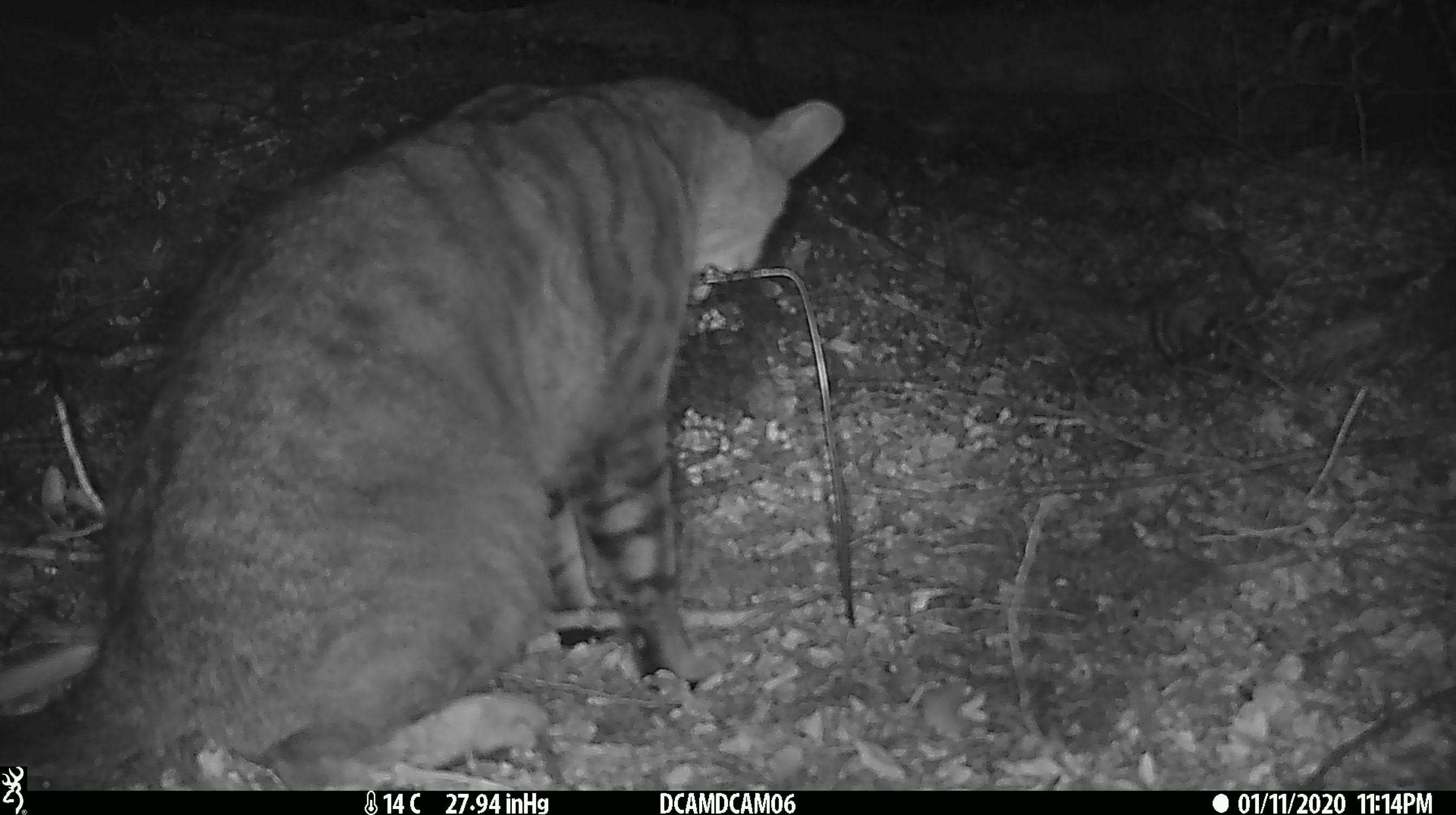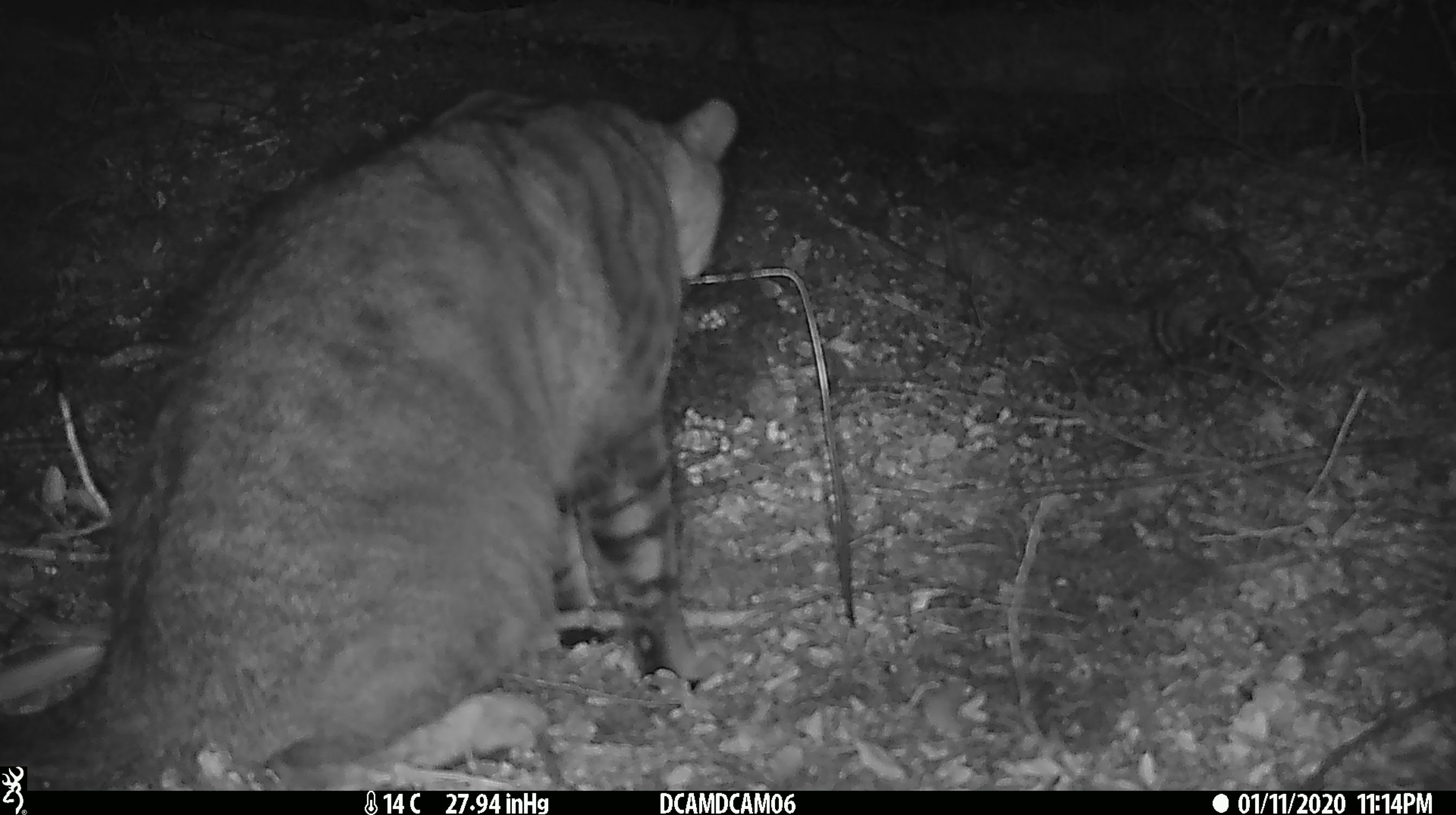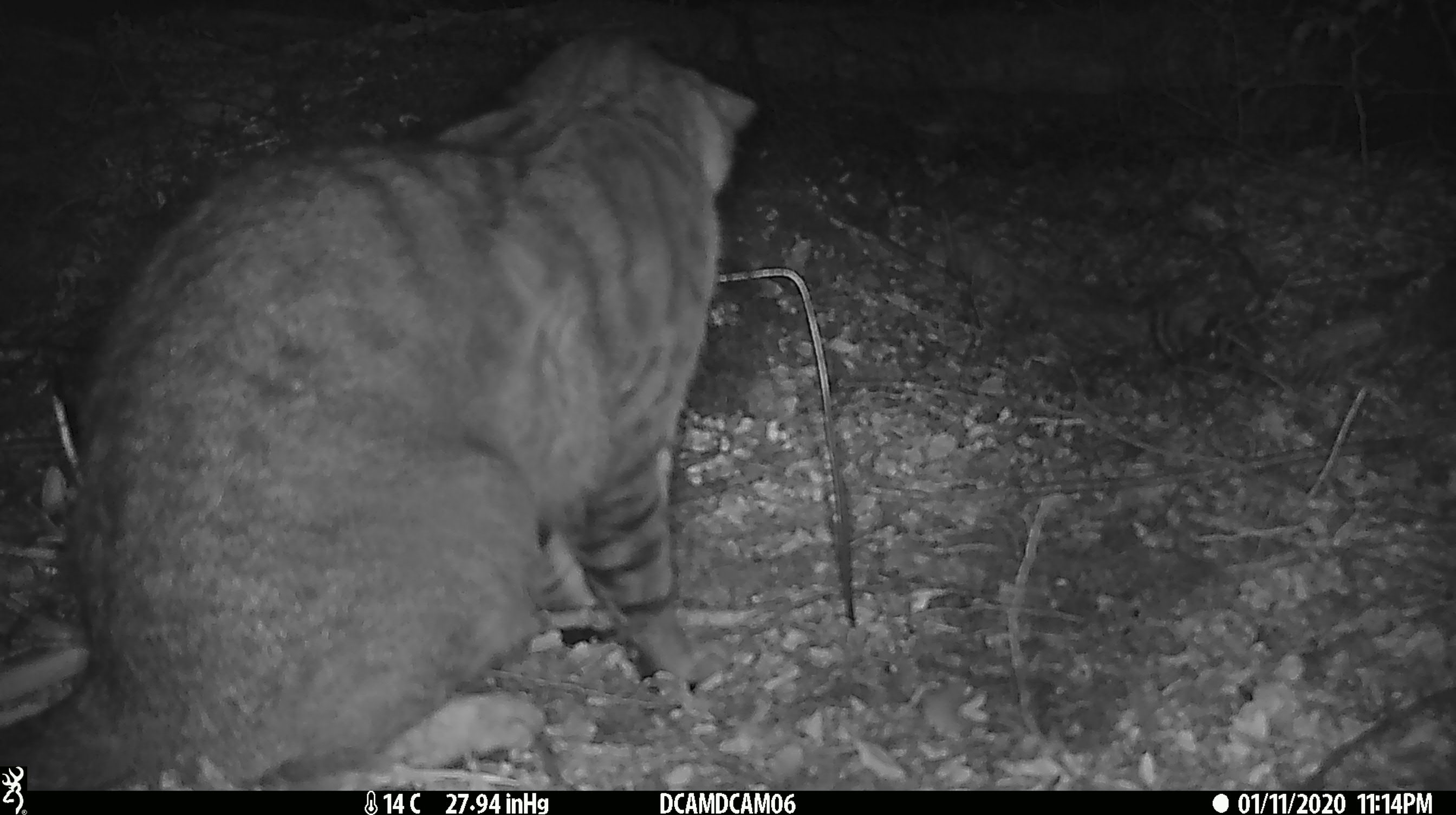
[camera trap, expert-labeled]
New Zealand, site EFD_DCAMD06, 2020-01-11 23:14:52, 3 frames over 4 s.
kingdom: Animalia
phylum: Chordata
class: Mammalia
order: Carnivora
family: Felidae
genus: Felis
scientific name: Felis catus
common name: domestic cat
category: cat